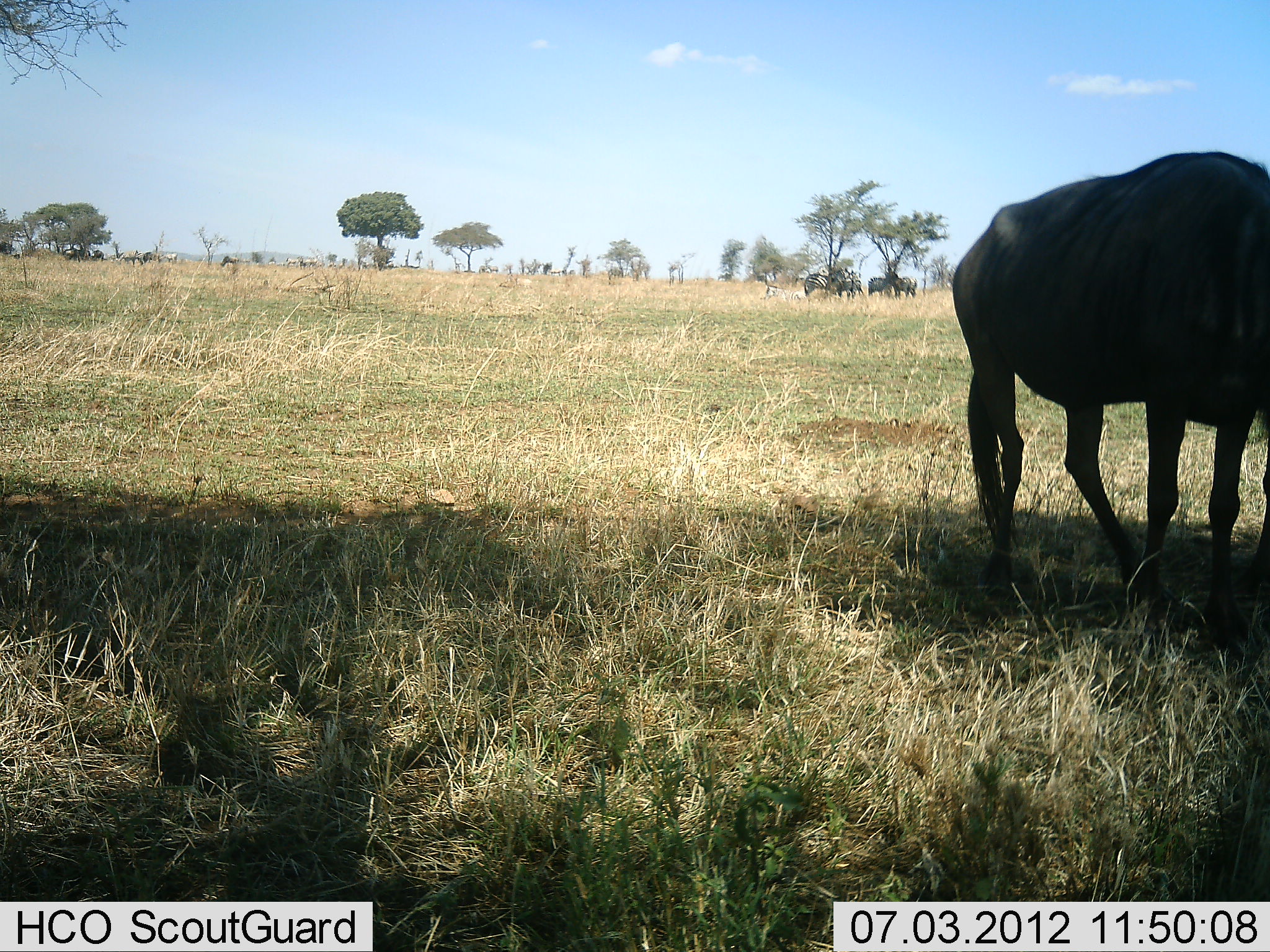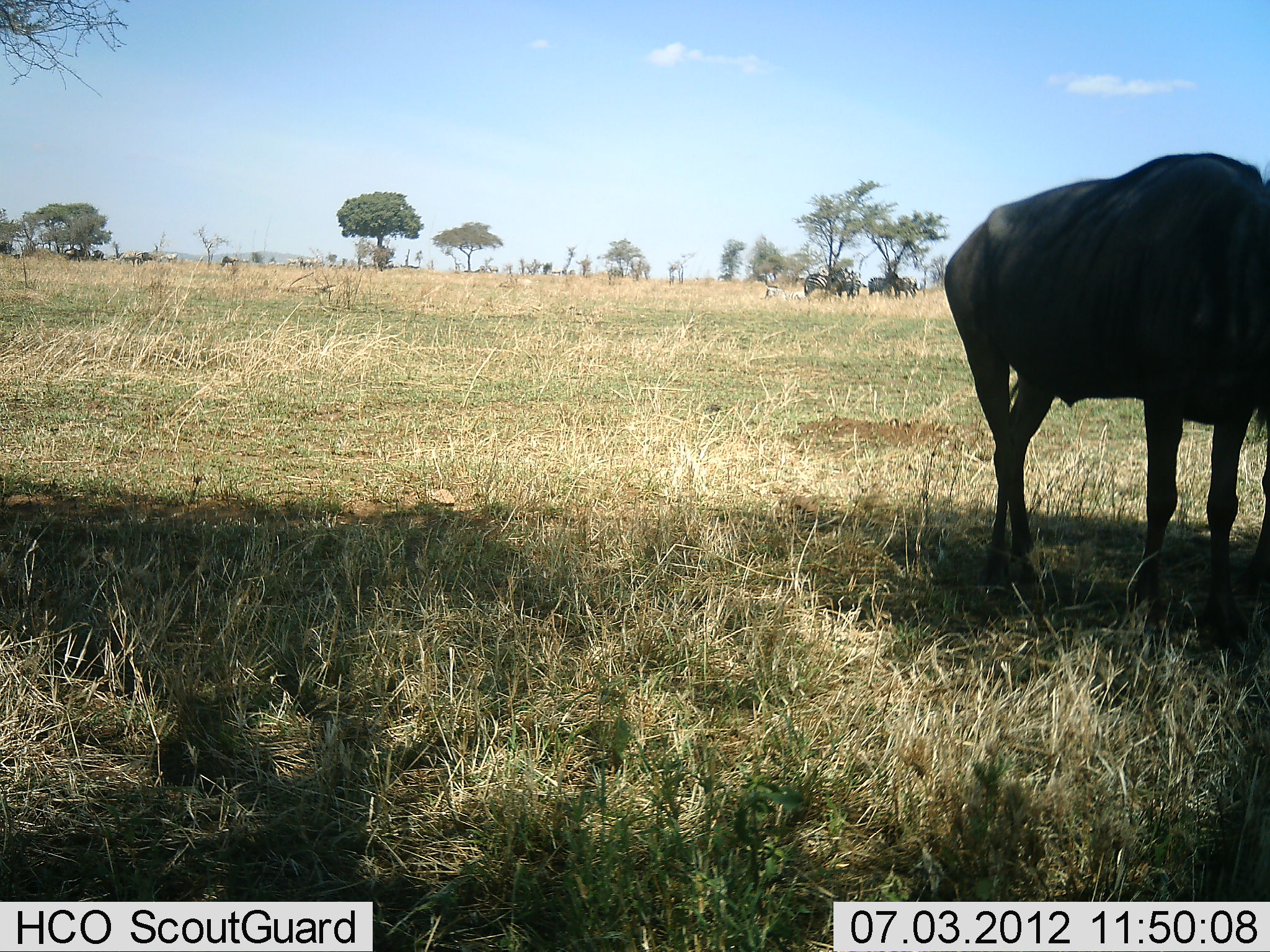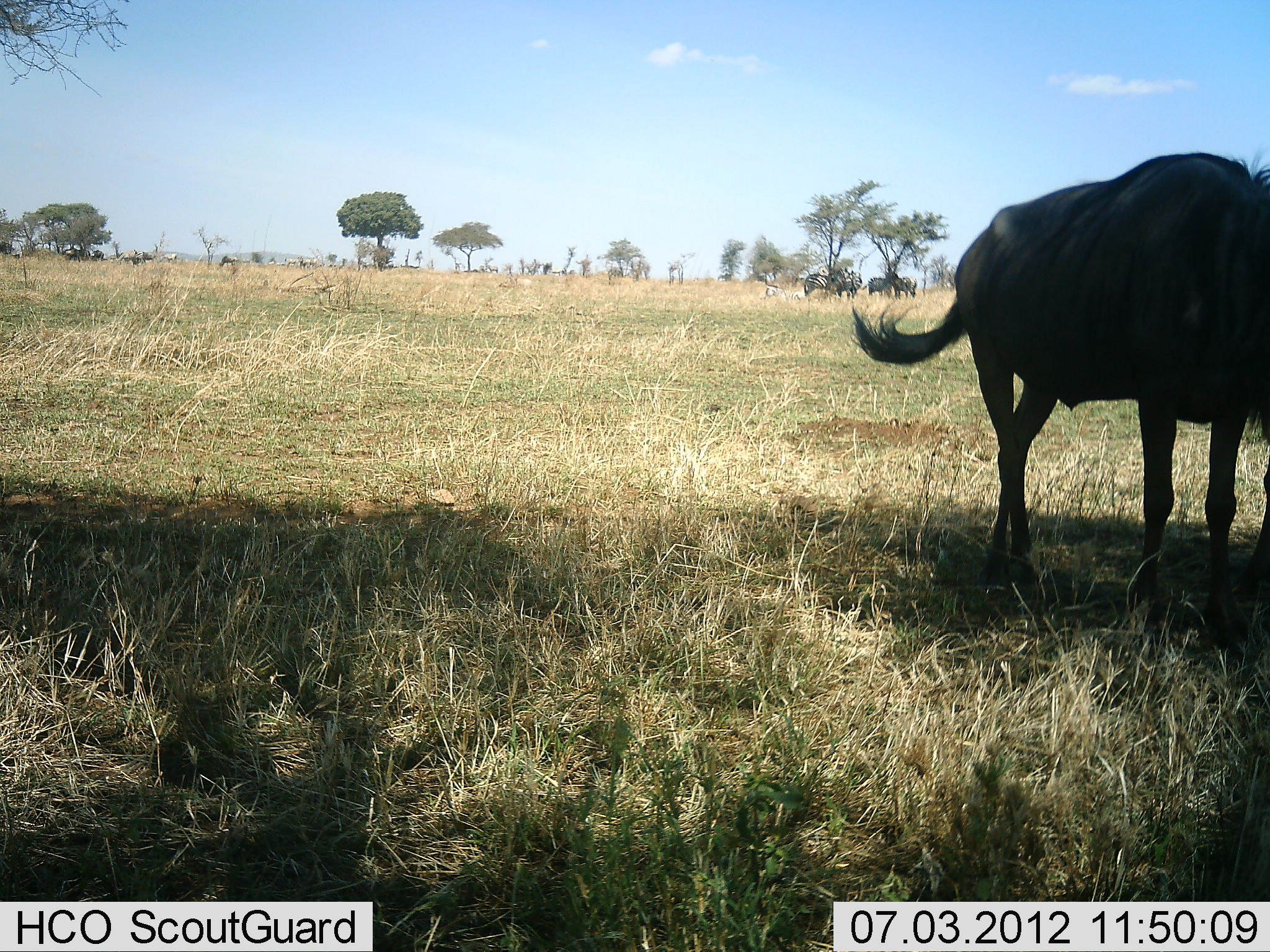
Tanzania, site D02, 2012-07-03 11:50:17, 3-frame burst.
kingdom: Animalia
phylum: Chordata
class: Mammalia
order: Artiodactyla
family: Bovidae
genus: Connochaetes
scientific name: Connochaetes taurinus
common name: blue wildebeest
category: wildebeest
Wildebeest (blue wildebeest) (Connochaetes taurinus), count 4. Behavior (volunteer vote fractions): standing 100%, resting 0%, moving 10%, interacting 0%. Young present (vote fraction): 0%. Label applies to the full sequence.